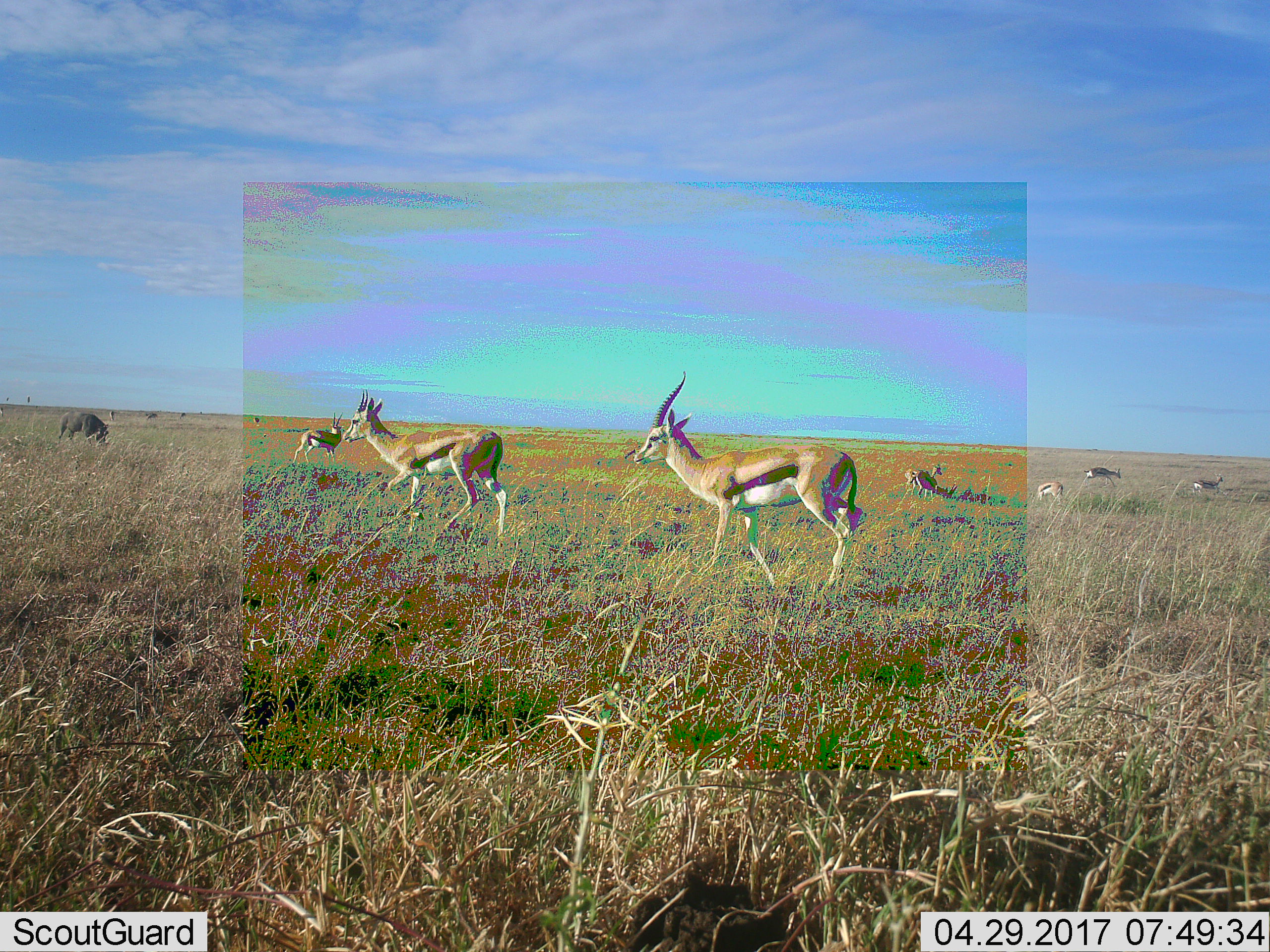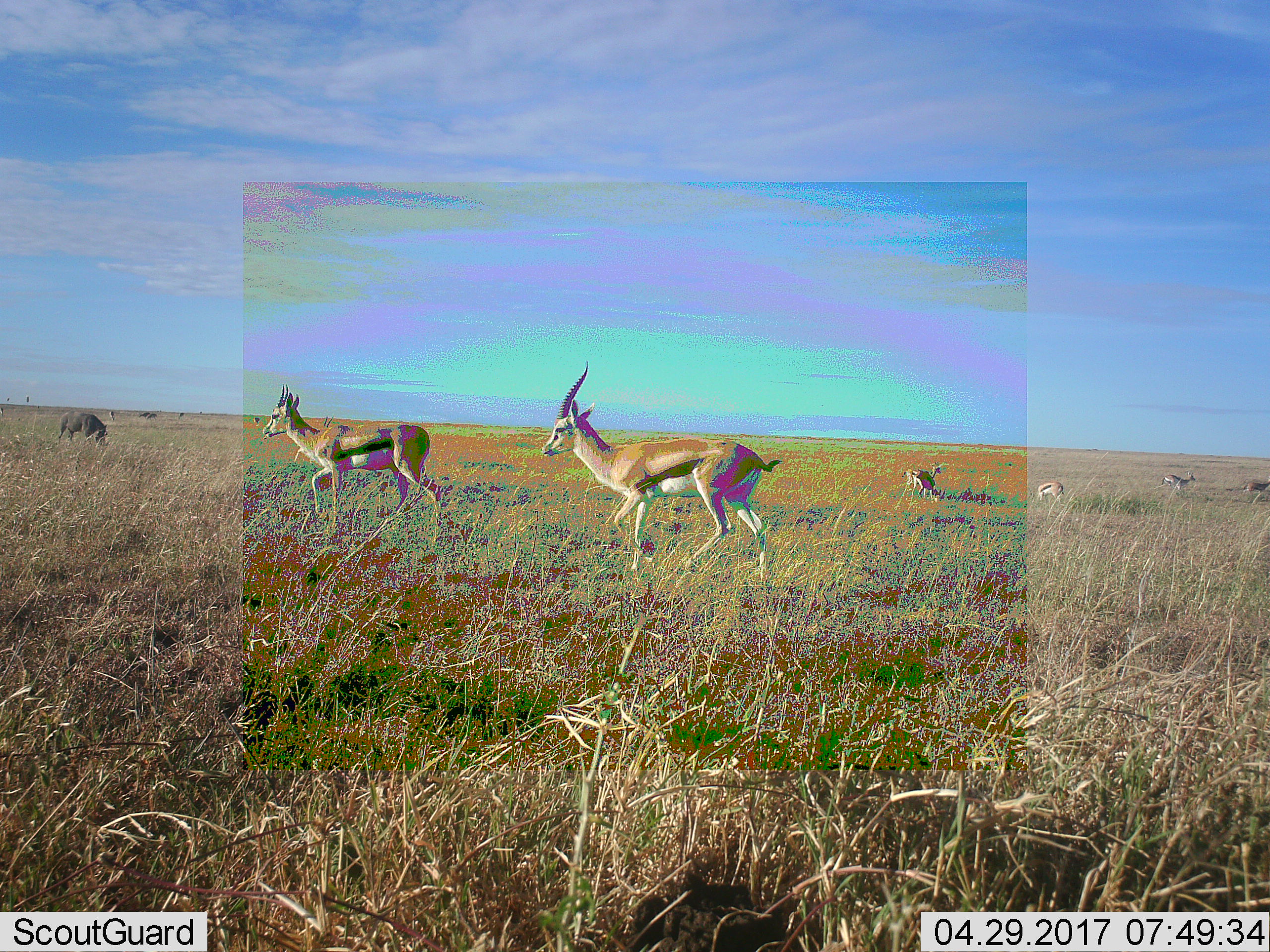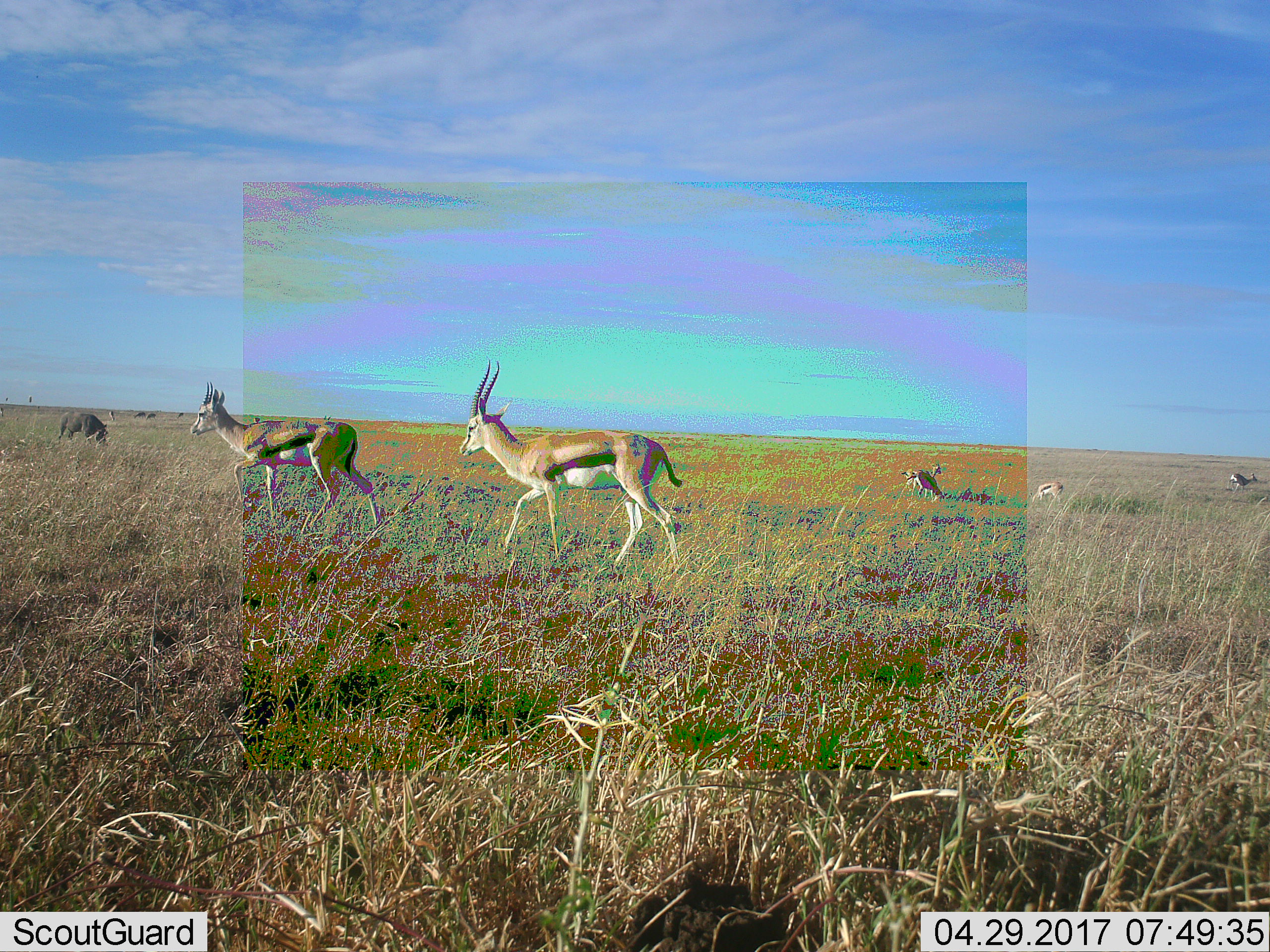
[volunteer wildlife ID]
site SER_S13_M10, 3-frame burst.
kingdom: Animalia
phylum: Chordata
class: Mammalia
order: Artiodactyla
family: Bovidae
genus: Eudorcas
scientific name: Eudorcas thomsonii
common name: thomson's gazelle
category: gazellethomsons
Gazellethomsons (thomson's gazelle) (Eudorcas thomsonii), count 7. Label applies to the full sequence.